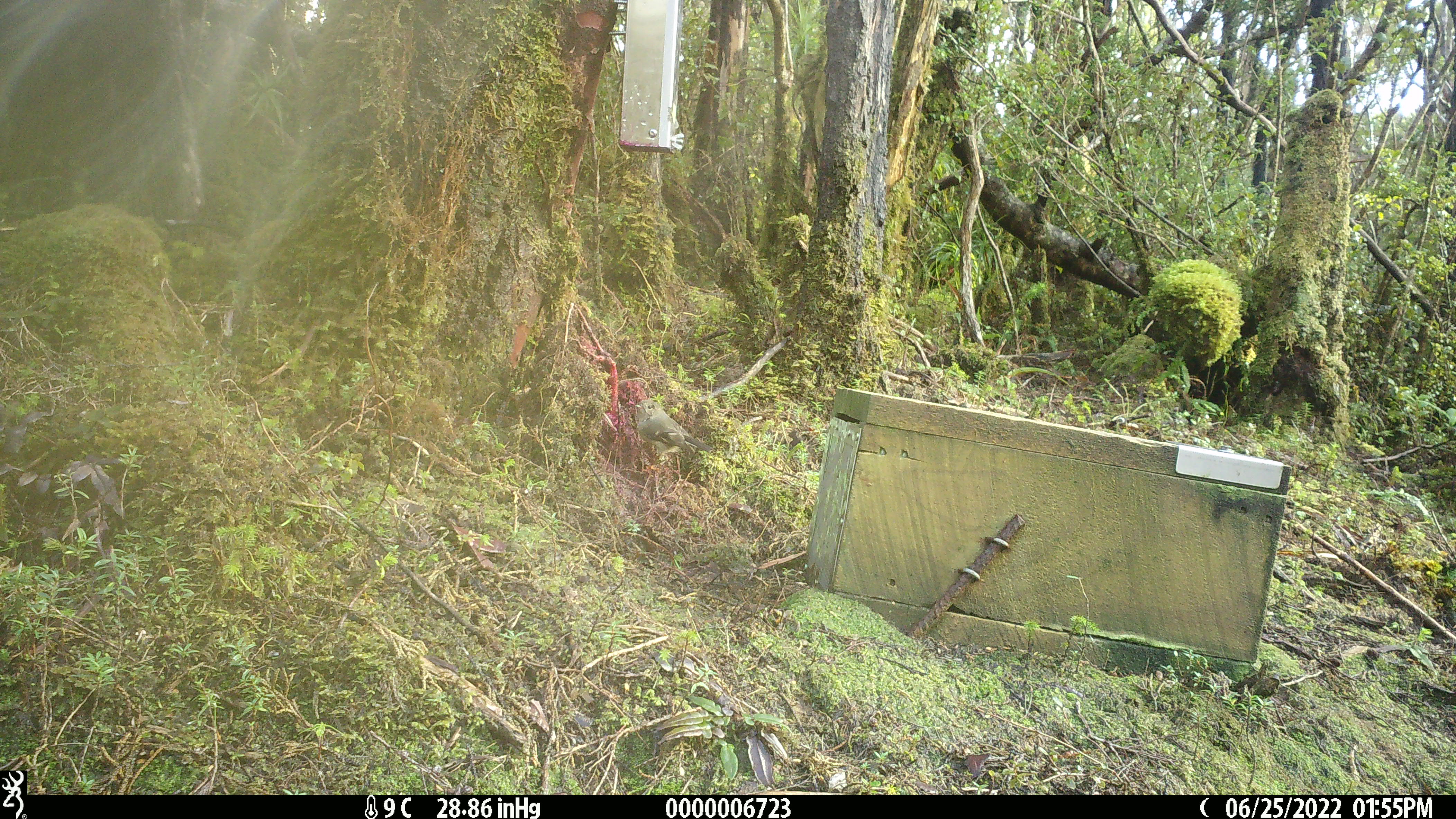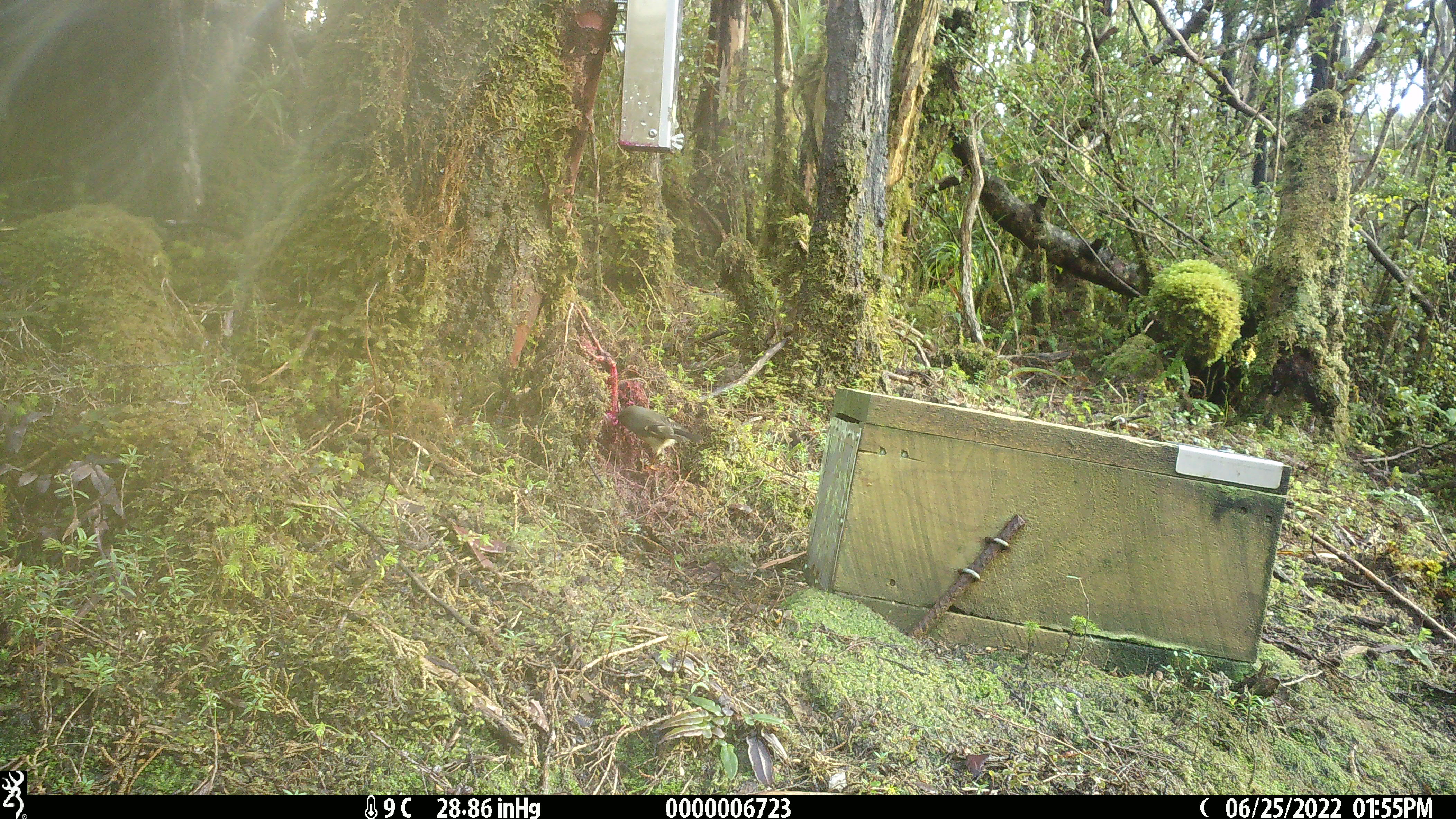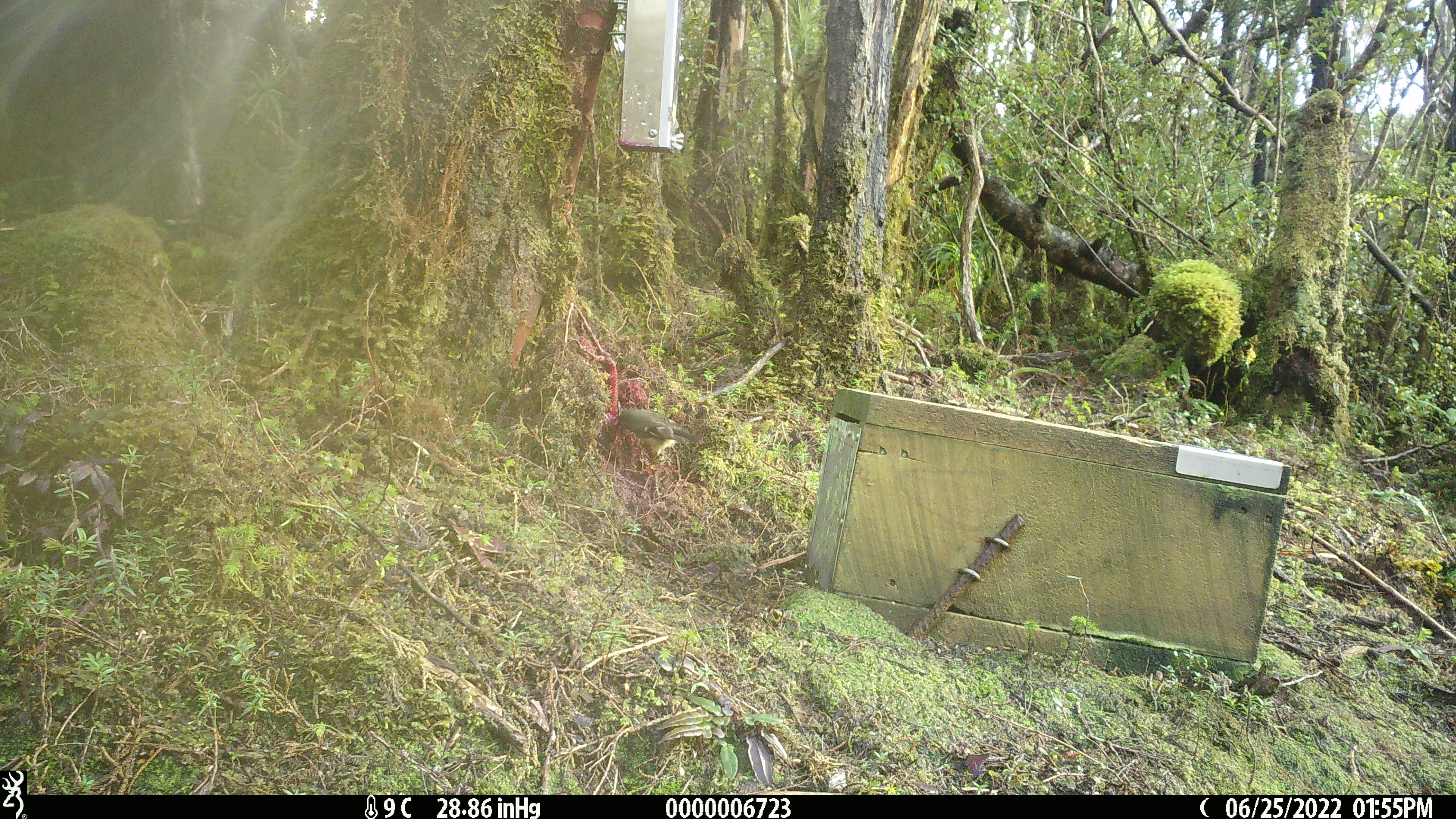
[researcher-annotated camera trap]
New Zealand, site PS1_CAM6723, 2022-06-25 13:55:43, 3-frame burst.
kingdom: Animalia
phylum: Chordata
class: Aves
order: Passeriformes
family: Petroicidae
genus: Petroica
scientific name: Petroica macrocephala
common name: tomtit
Tomtit (Petroica macrocephala).